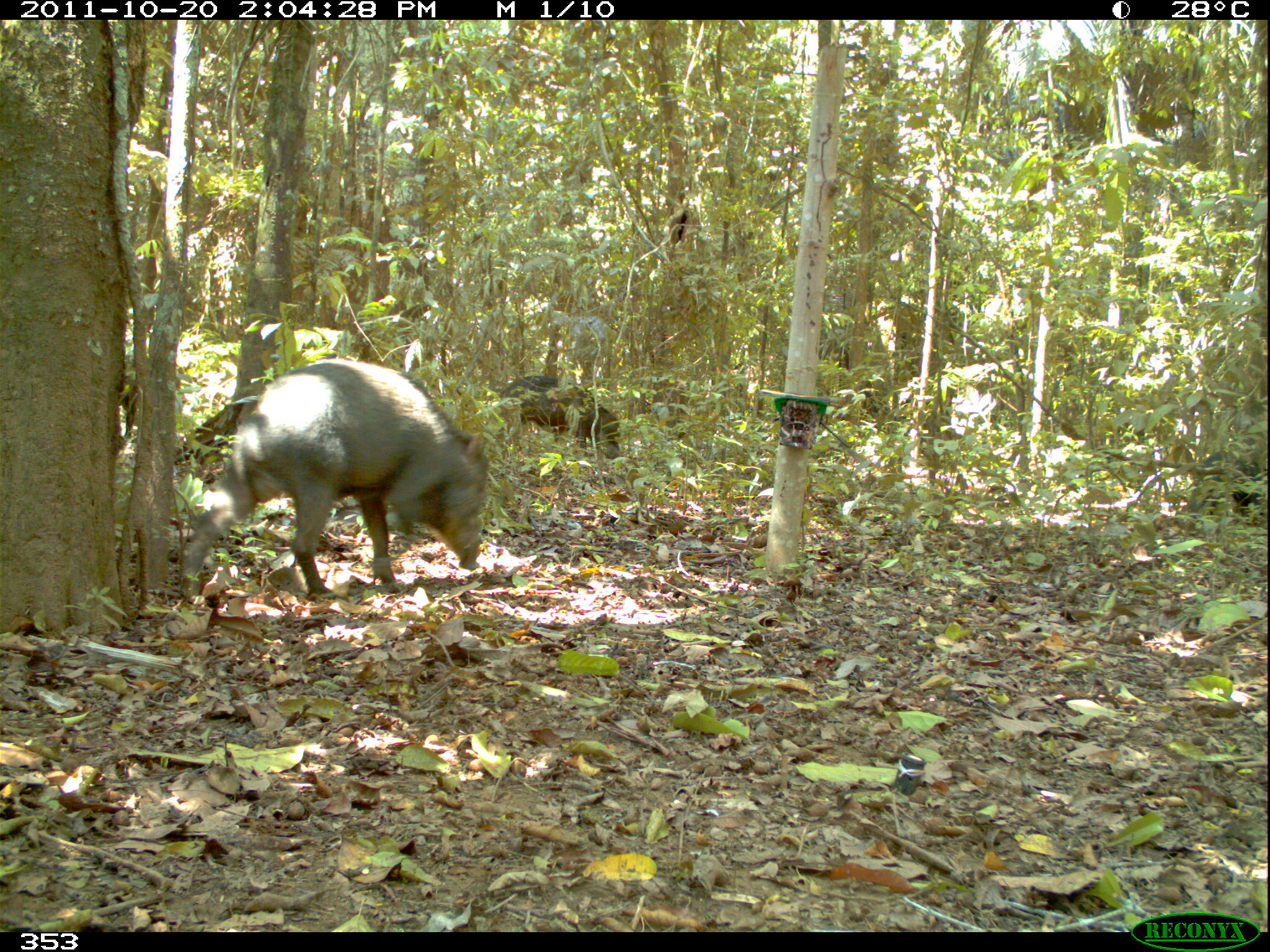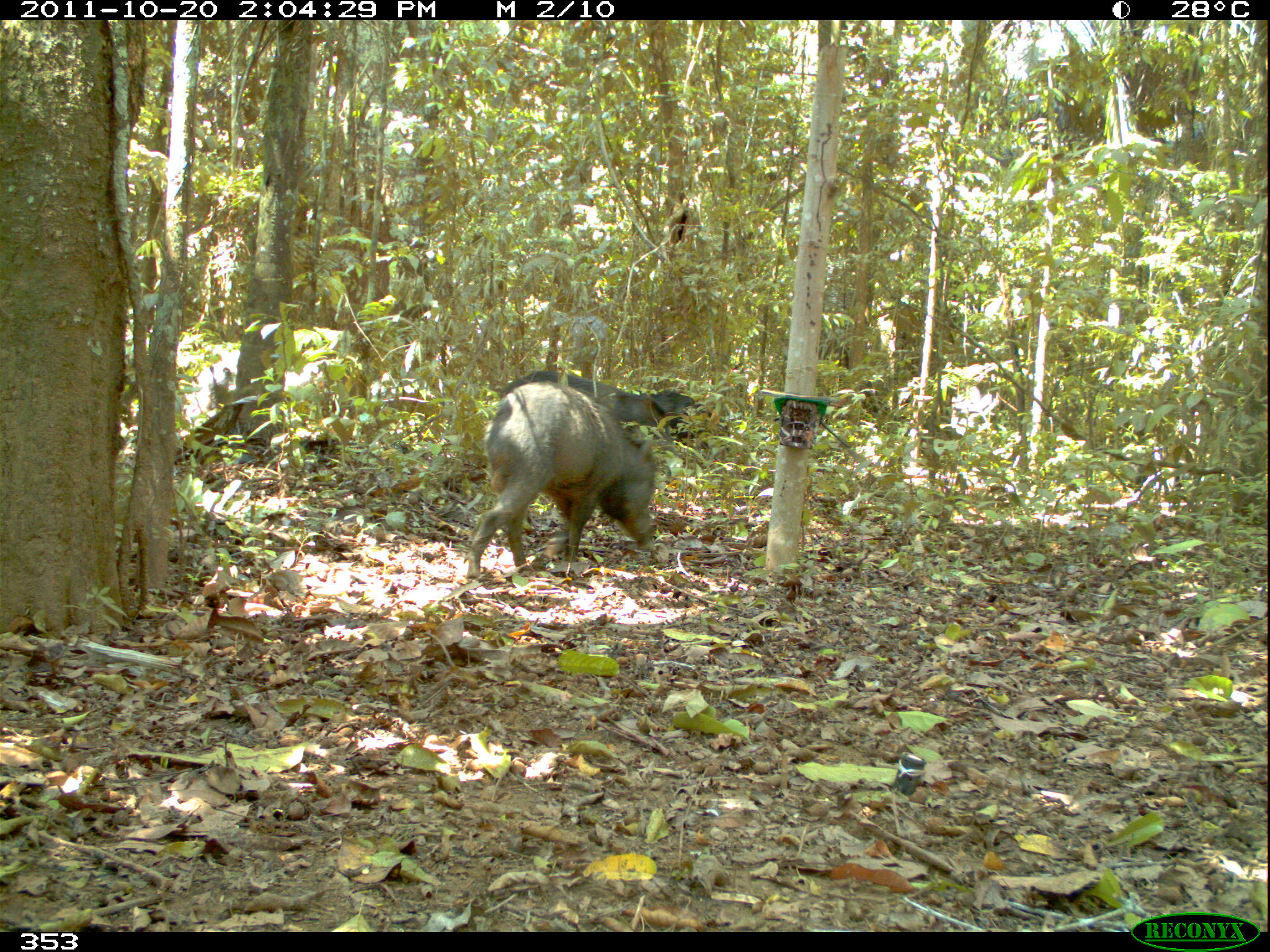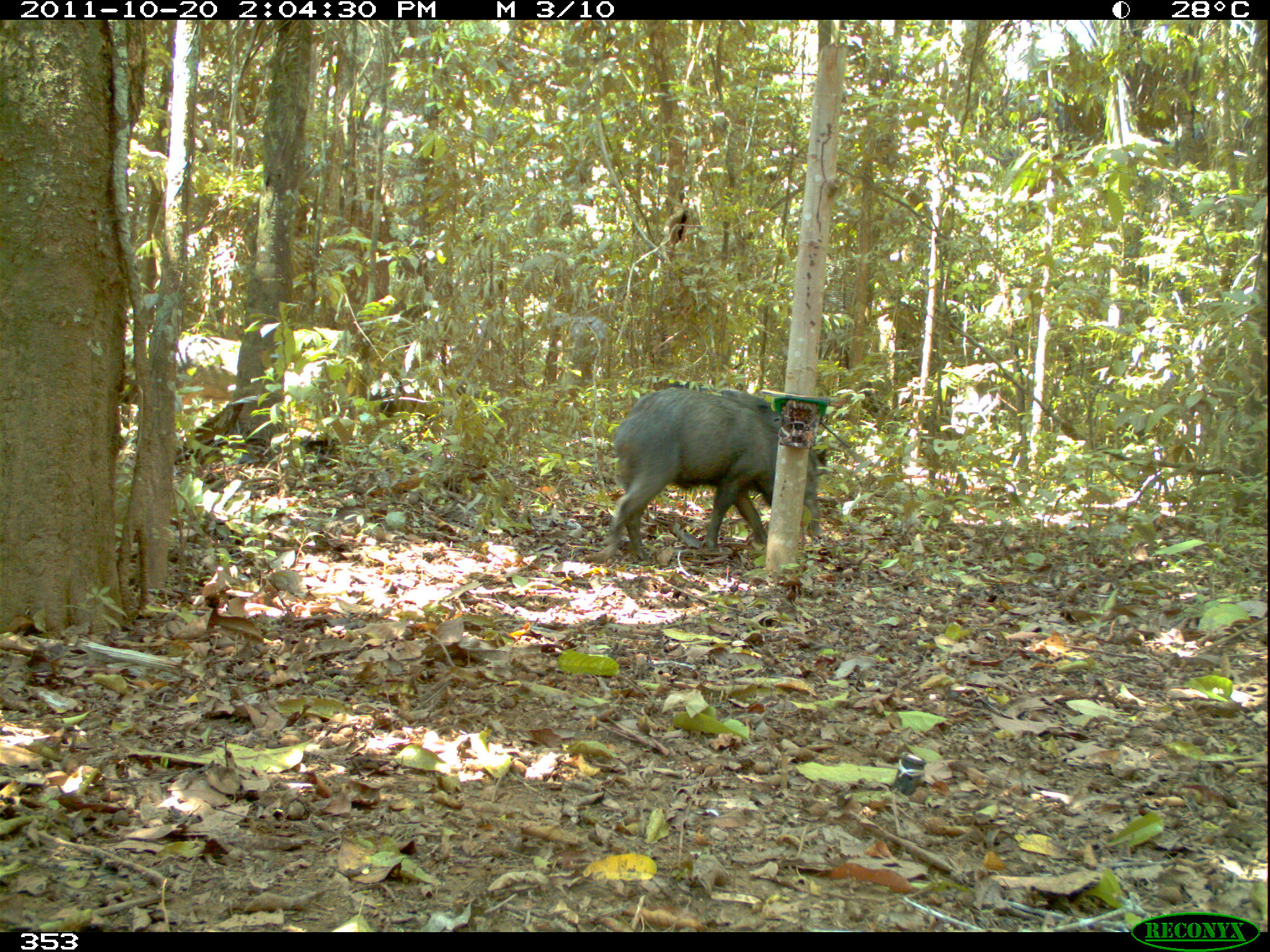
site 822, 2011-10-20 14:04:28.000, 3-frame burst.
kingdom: Animalia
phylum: Chordata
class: Mammalia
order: Artiodactyla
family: Tayassuidae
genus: Tayassu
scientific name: Tayassu pecari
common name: white-lipped peccary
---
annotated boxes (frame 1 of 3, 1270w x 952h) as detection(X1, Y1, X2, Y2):
tayassu pecari: detection(180, 358, 489, 599); detection(501, 376, 622, 460); detection(1189, 450, 1266, 526)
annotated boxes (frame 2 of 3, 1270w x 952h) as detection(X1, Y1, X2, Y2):
tayassu pecari: detection(466, 381, 657, 579); detection(499, 370, 680, 477); detection(632, 388, 730, 455)